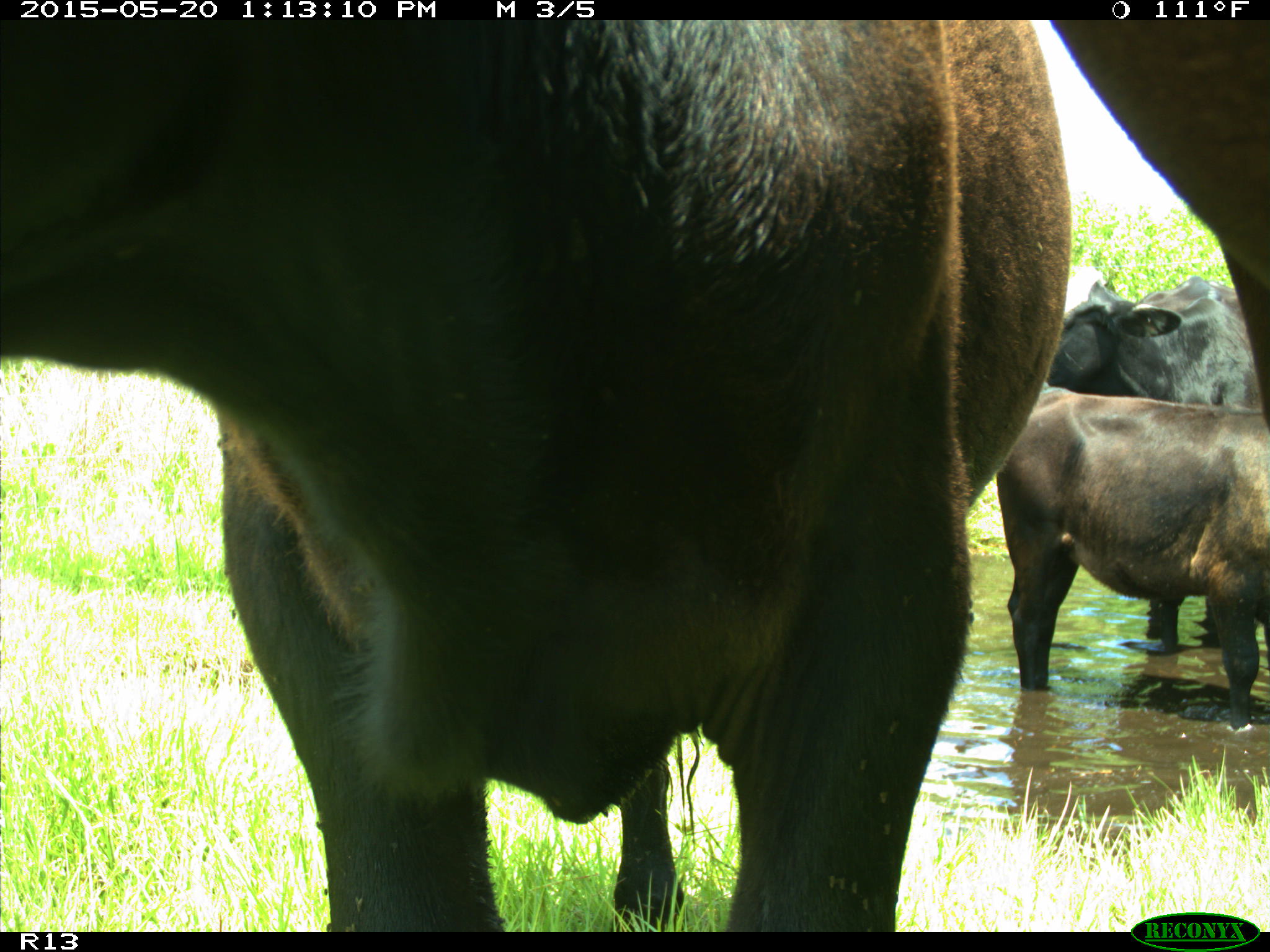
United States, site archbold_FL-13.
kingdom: Animalia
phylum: Chordata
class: Mammalia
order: Artiodactyla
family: Bovidae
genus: Bos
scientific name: Bos taurus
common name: domestic cow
Bos taurus (domestic cow).